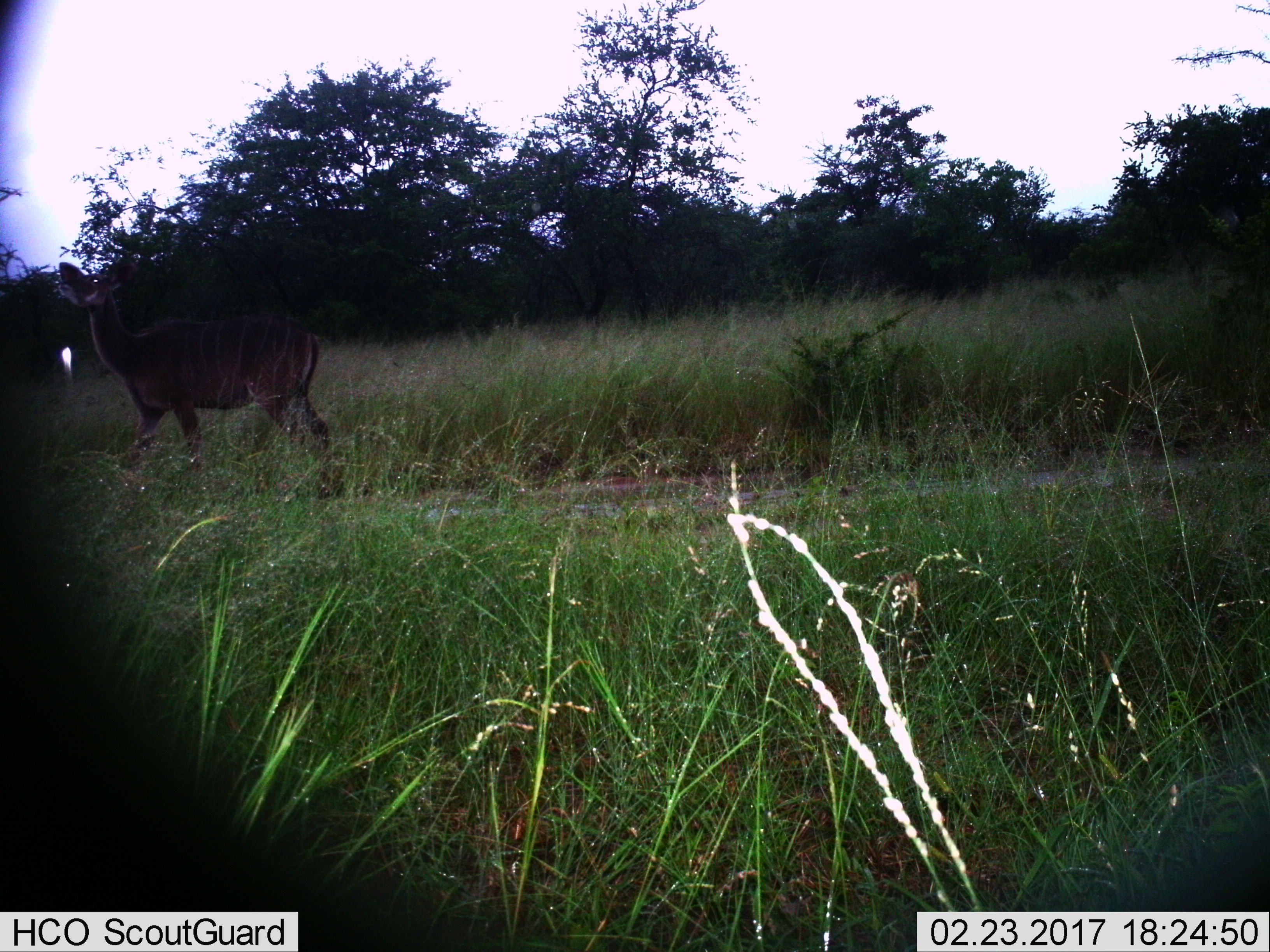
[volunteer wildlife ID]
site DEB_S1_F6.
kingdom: Animalia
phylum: Chordata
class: Mammalia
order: Artiodactyla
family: Bovidae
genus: Tragelaphus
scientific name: Tragelaphus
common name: kudu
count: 1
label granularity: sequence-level